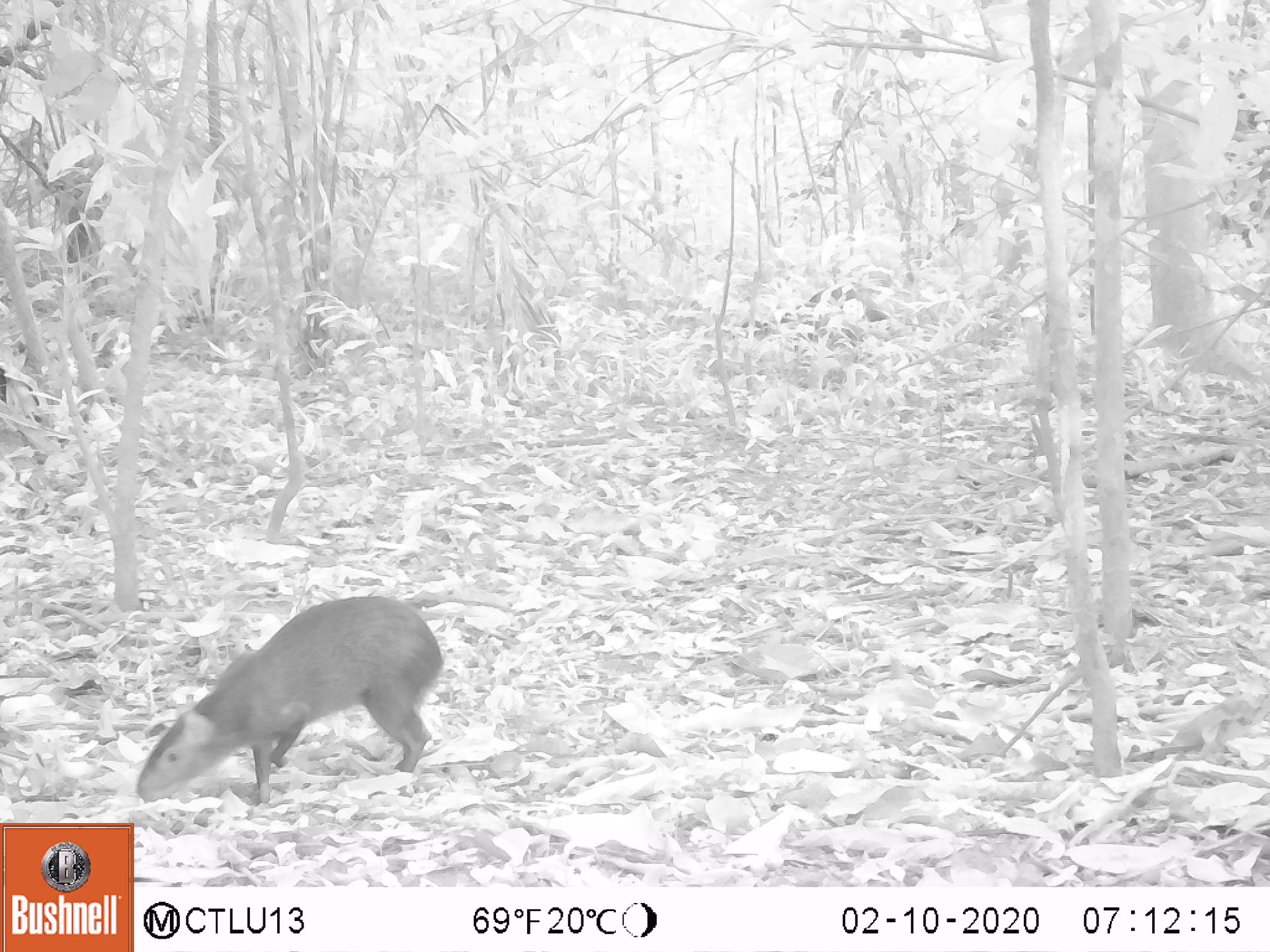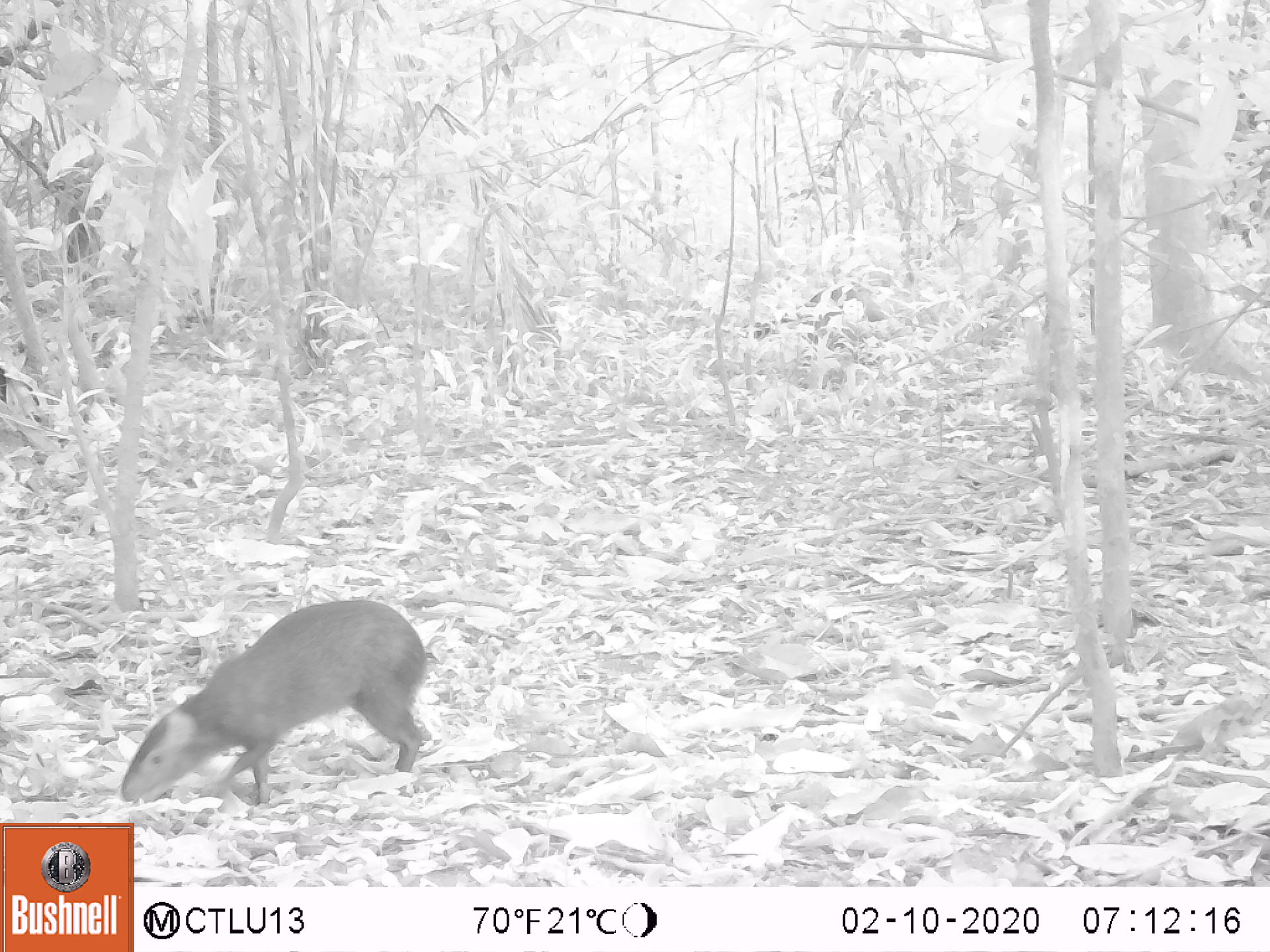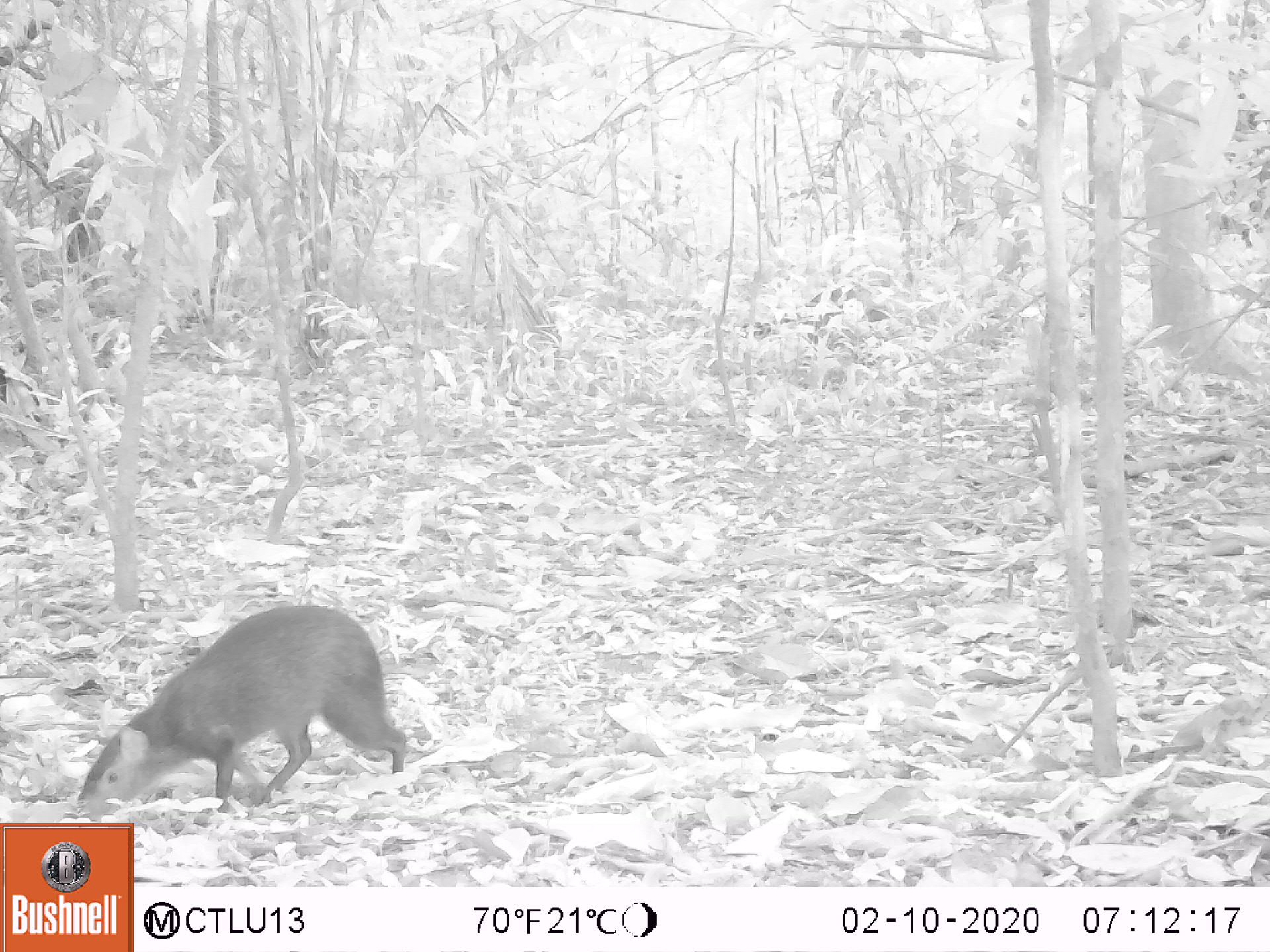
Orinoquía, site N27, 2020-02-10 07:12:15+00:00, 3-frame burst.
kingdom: Animalia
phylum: Chordata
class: Mammalia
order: Rodentia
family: Dasyproctidae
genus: Dasyprocta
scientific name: Dasyprocta fuliginosa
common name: black agouti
Black agouti (Dasyprocta fuliginosa).